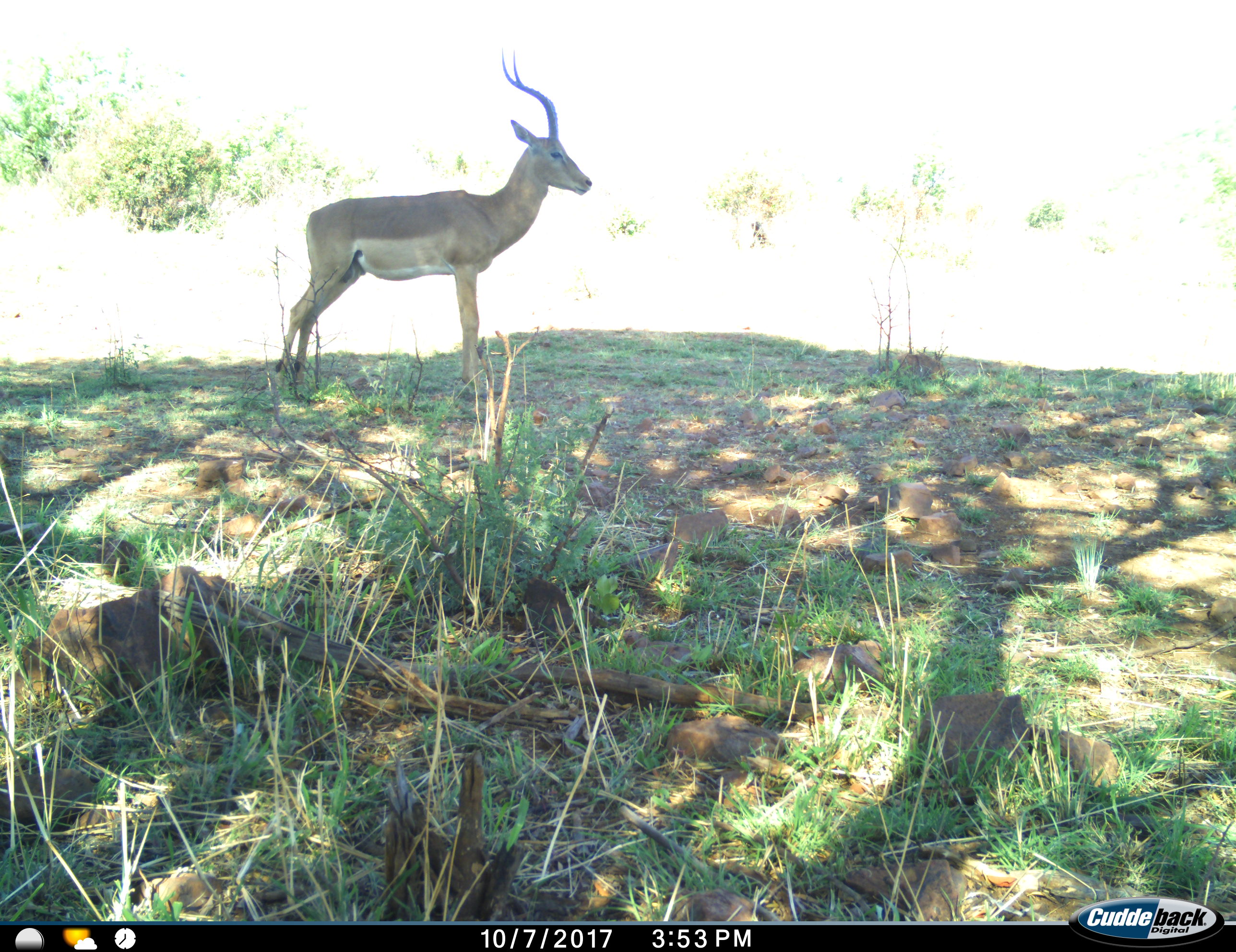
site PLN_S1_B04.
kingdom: Animalia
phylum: Chordata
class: Mammalia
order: Artiodactyla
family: Bovidae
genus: Aepyceros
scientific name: Aepyceros melampus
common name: impala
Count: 1.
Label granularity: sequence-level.